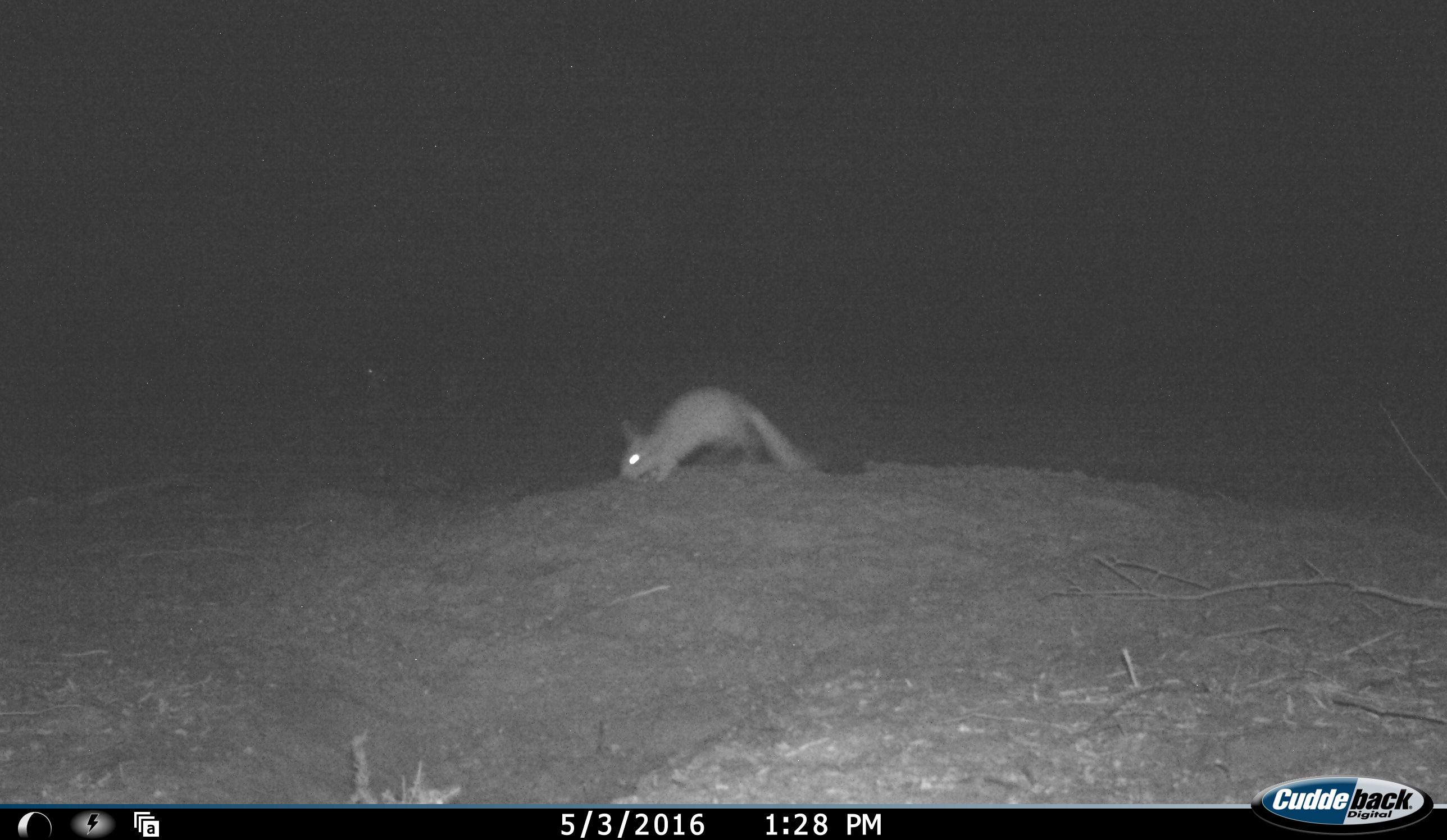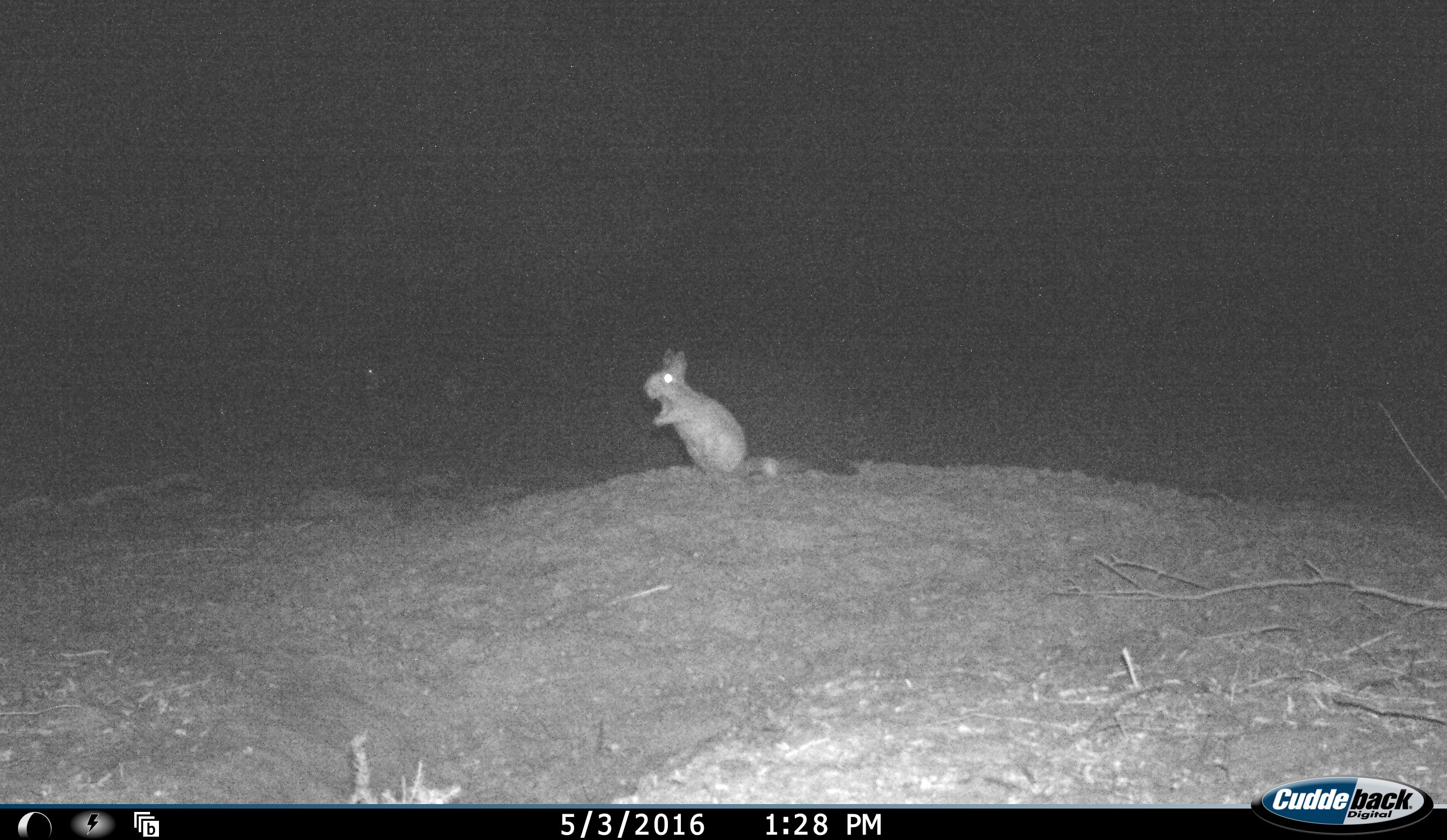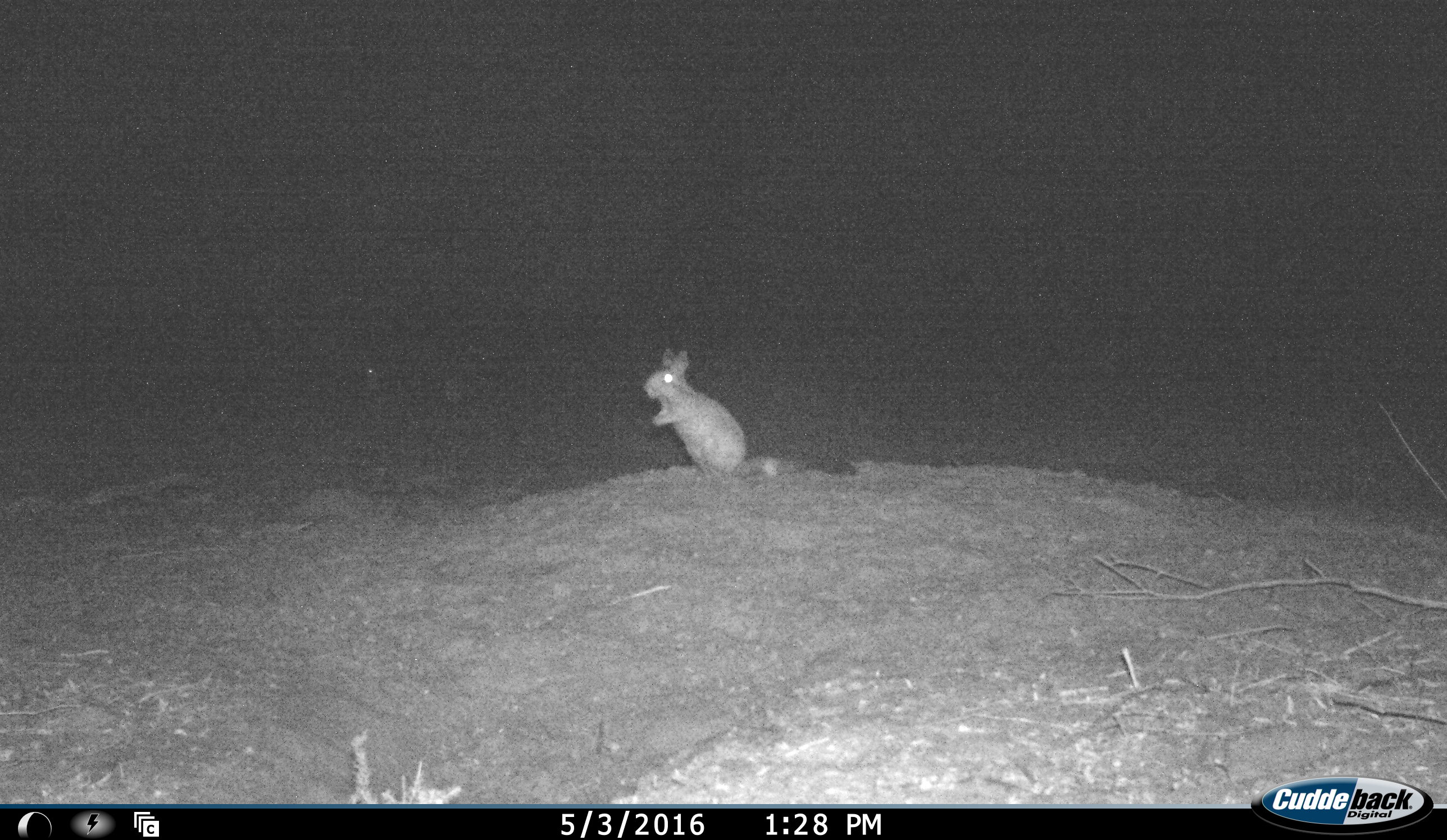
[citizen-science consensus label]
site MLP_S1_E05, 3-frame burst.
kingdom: Animalia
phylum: Chordata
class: Mammalia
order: Rodentia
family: Pedetidae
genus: Pedetes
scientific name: Pedetes capensis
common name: springhare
Springhare (Pedetes capensis), count 1. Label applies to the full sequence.